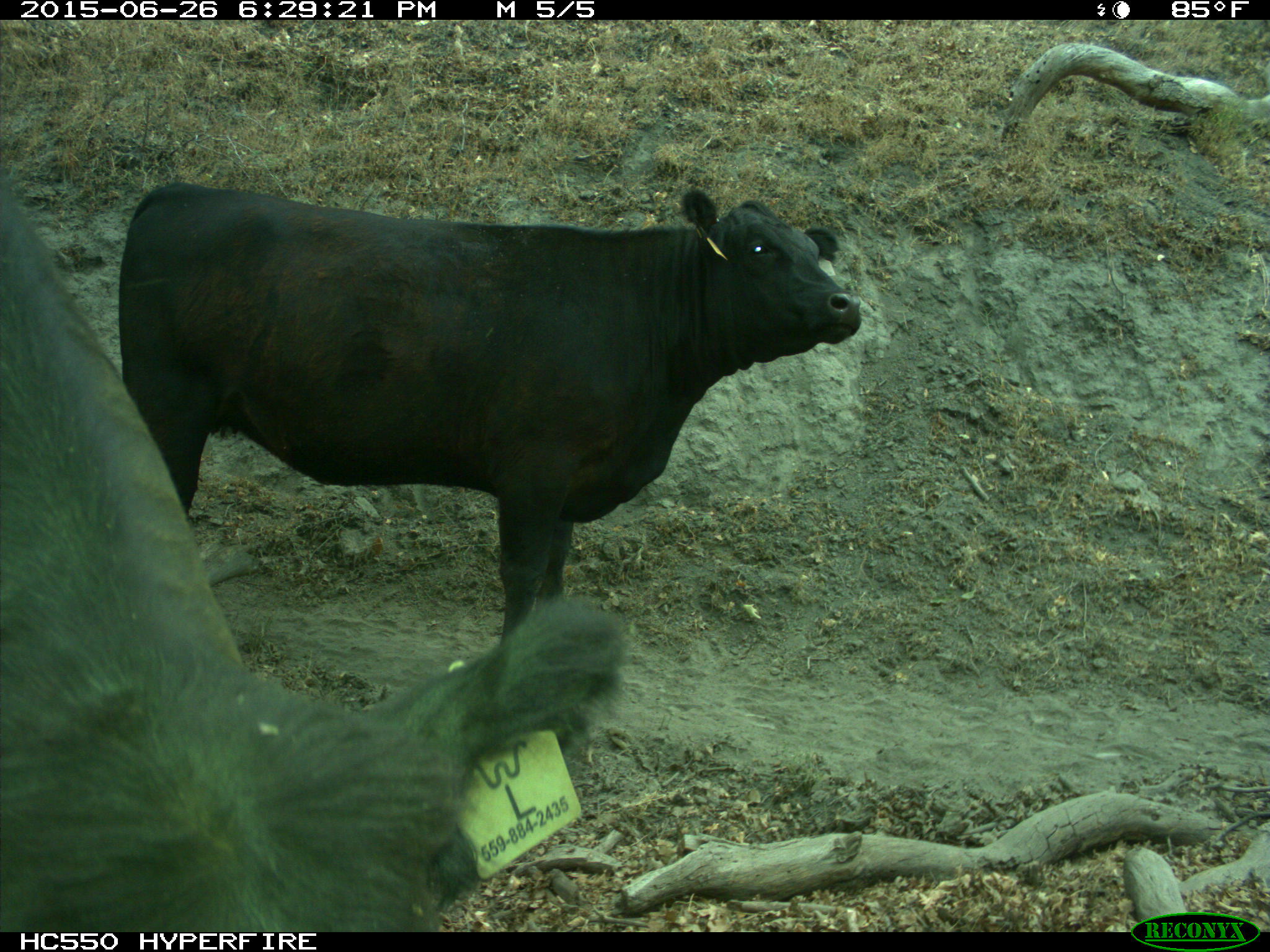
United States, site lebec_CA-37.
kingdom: Animalia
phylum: Chordata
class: Mammalia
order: Artiodactyla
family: Bovidae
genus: Bos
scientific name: Bos taurus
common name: domestic cow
Bos taurus (domestic cow).